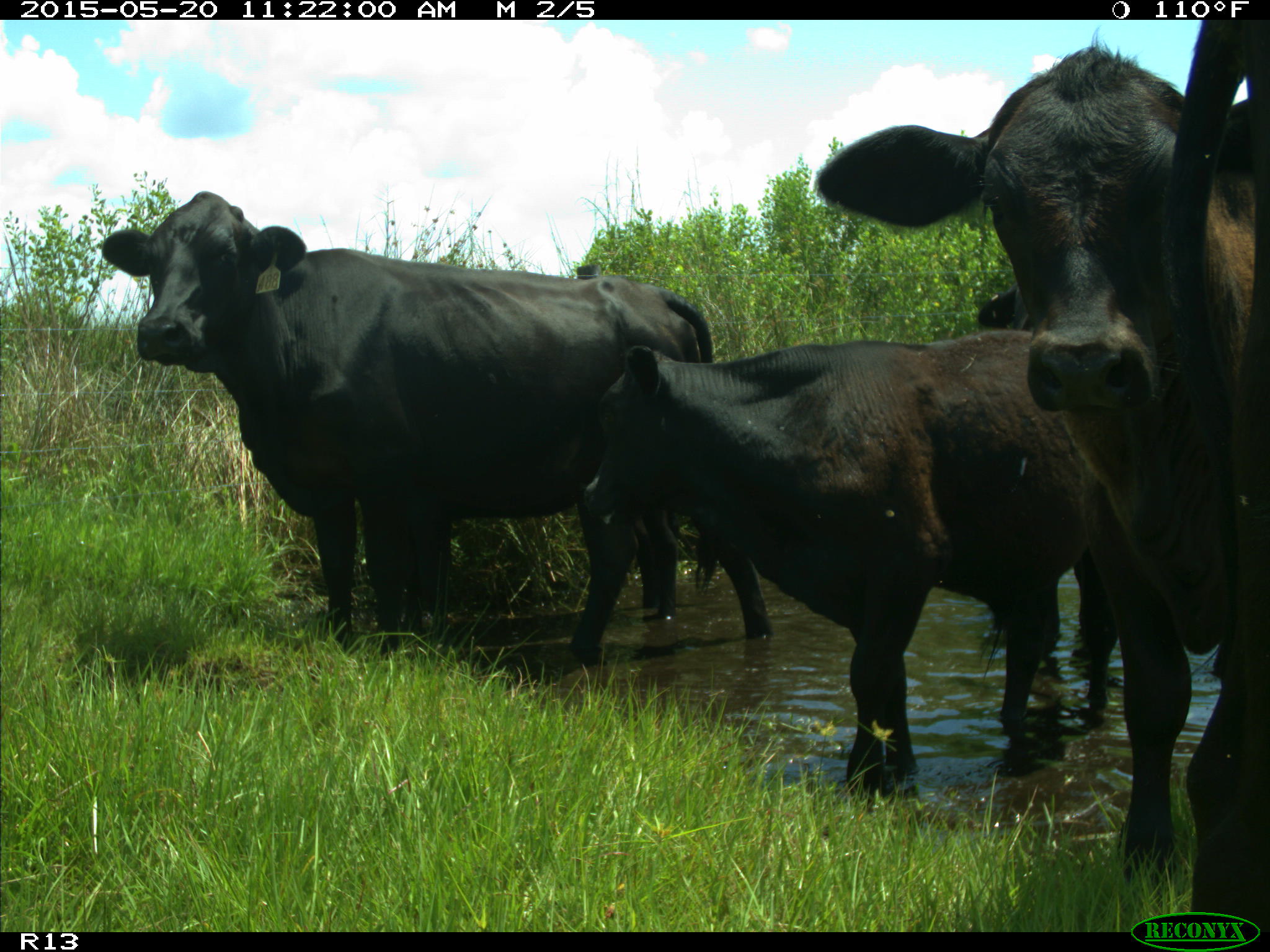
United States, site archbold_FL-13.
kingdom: Animalia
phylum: Chordata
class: Mammalia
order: Artiodactyla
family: Bovidae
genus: Bos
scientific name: Bos taurus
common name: domestic cow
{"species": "Bos taurus (domestic cow)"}